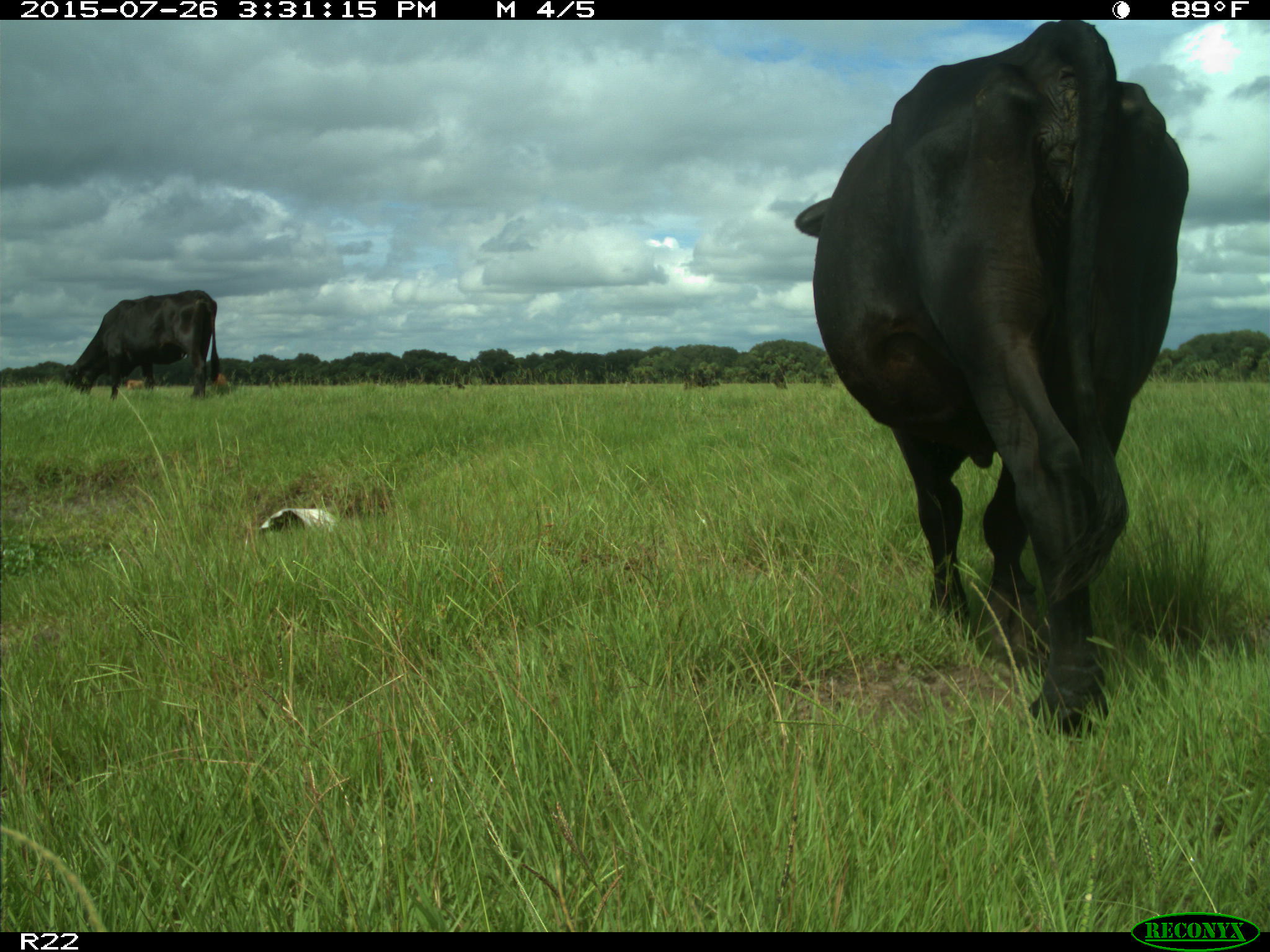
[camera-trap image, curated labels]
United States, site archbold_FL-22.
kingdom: Animalia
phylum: Chordata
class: Mammalia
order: Artiodactyla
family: Bovidae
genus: Bos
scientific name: Bos taurus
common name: domestic cow